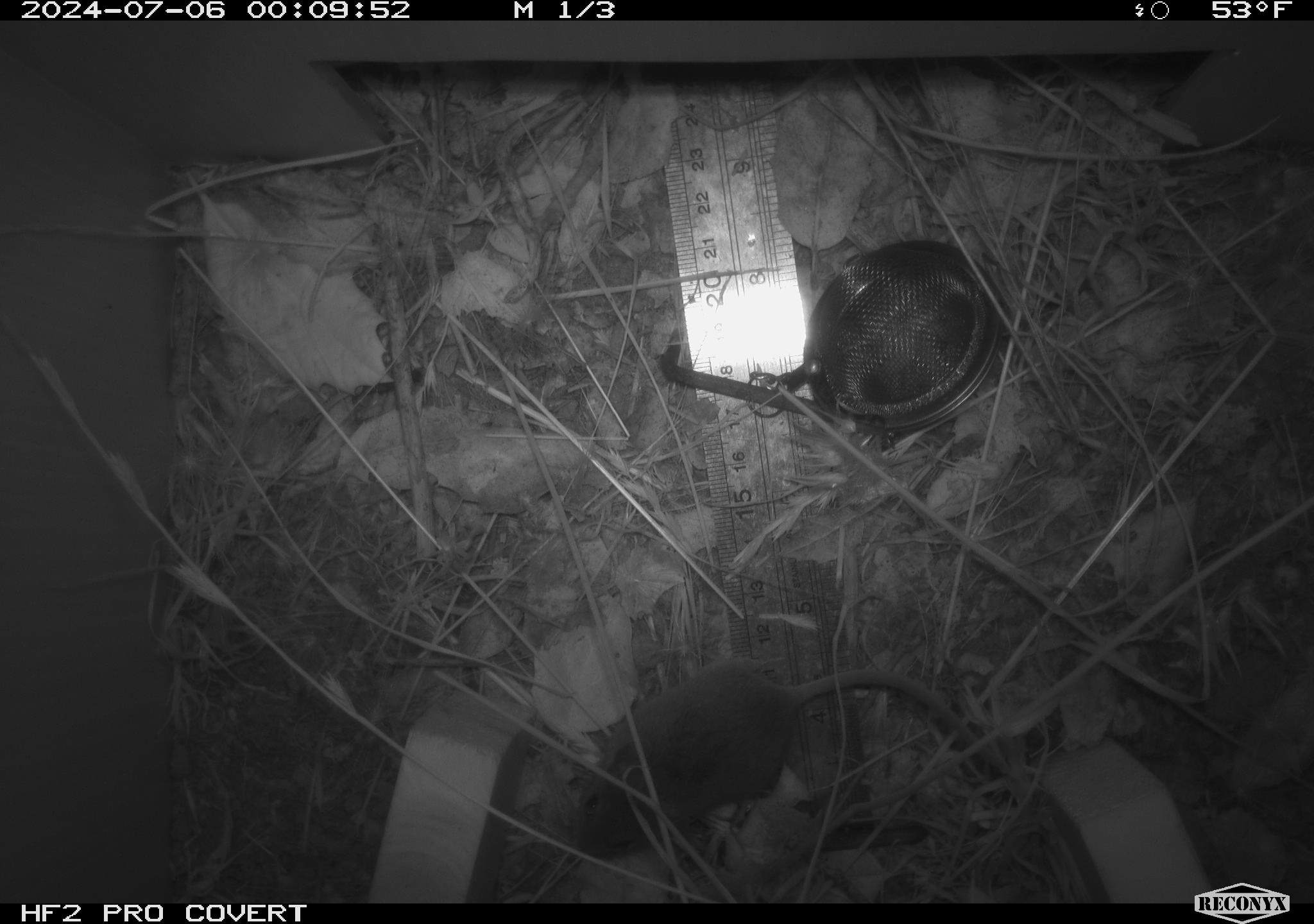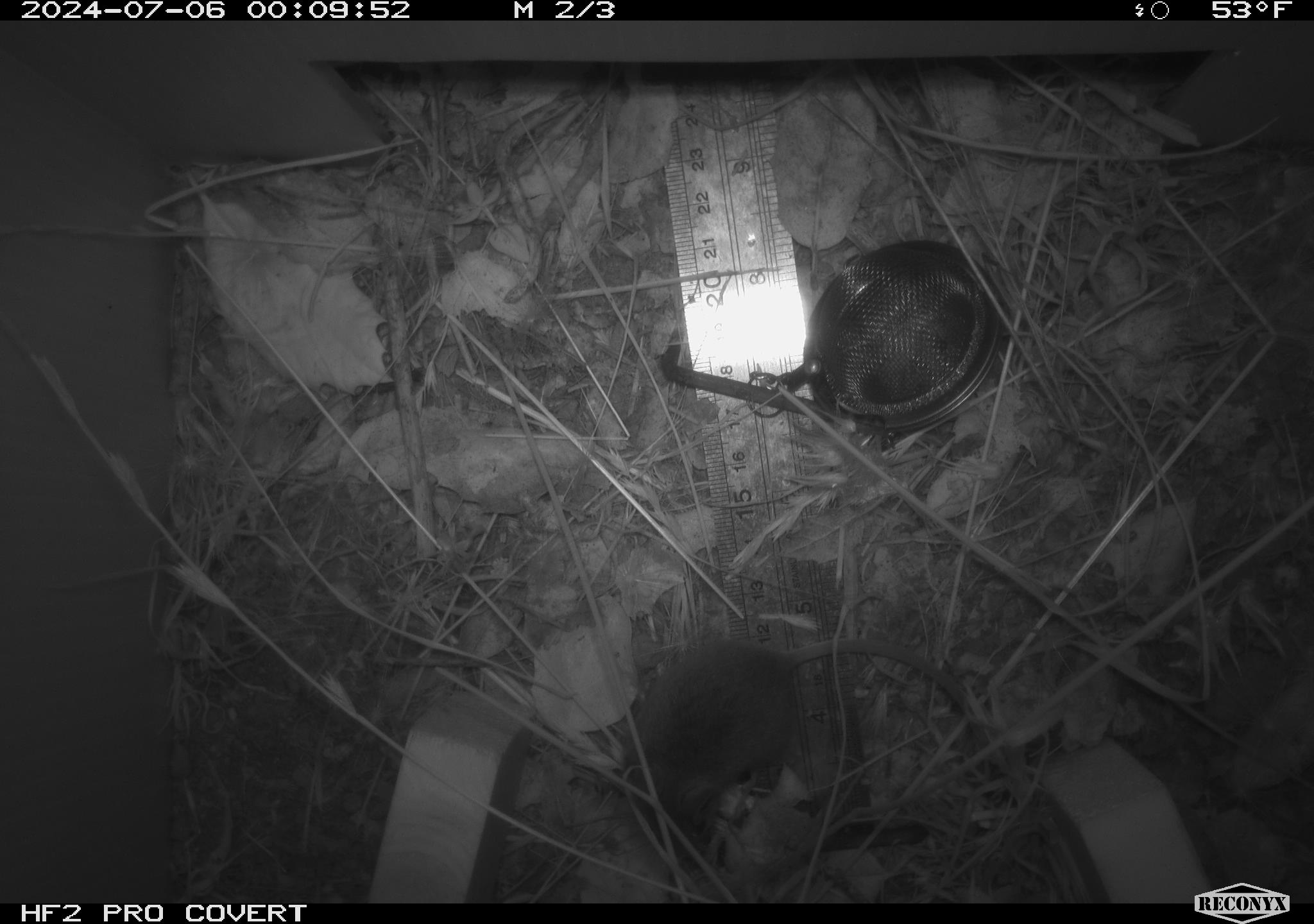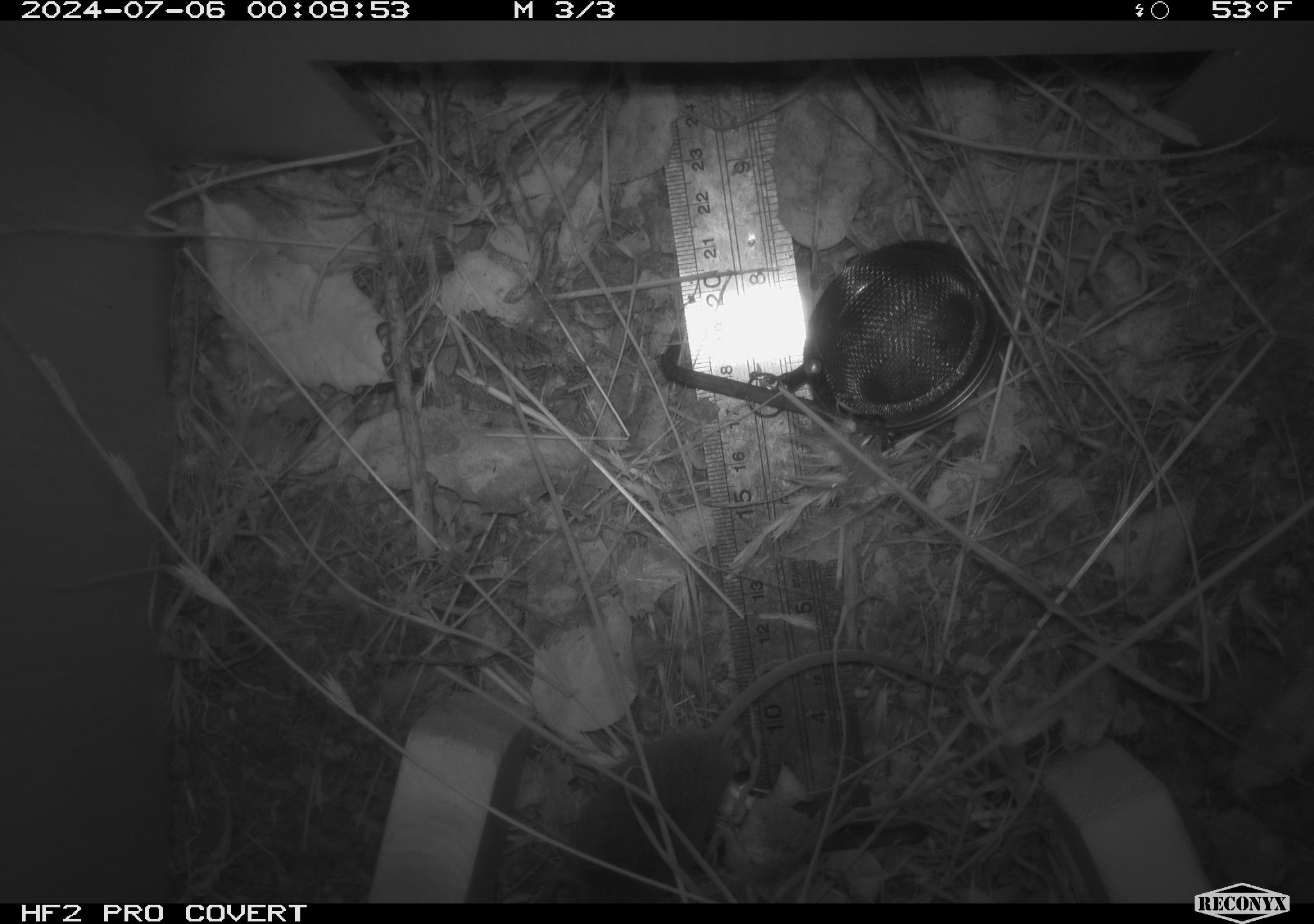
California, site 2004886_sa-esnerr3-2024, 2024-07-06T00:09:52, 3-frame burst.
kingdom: Animalia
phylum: Chordata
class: Mammalia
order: Rodentia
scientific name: Rodentia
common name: rodent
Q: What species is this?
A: Rodent (Rodentia).